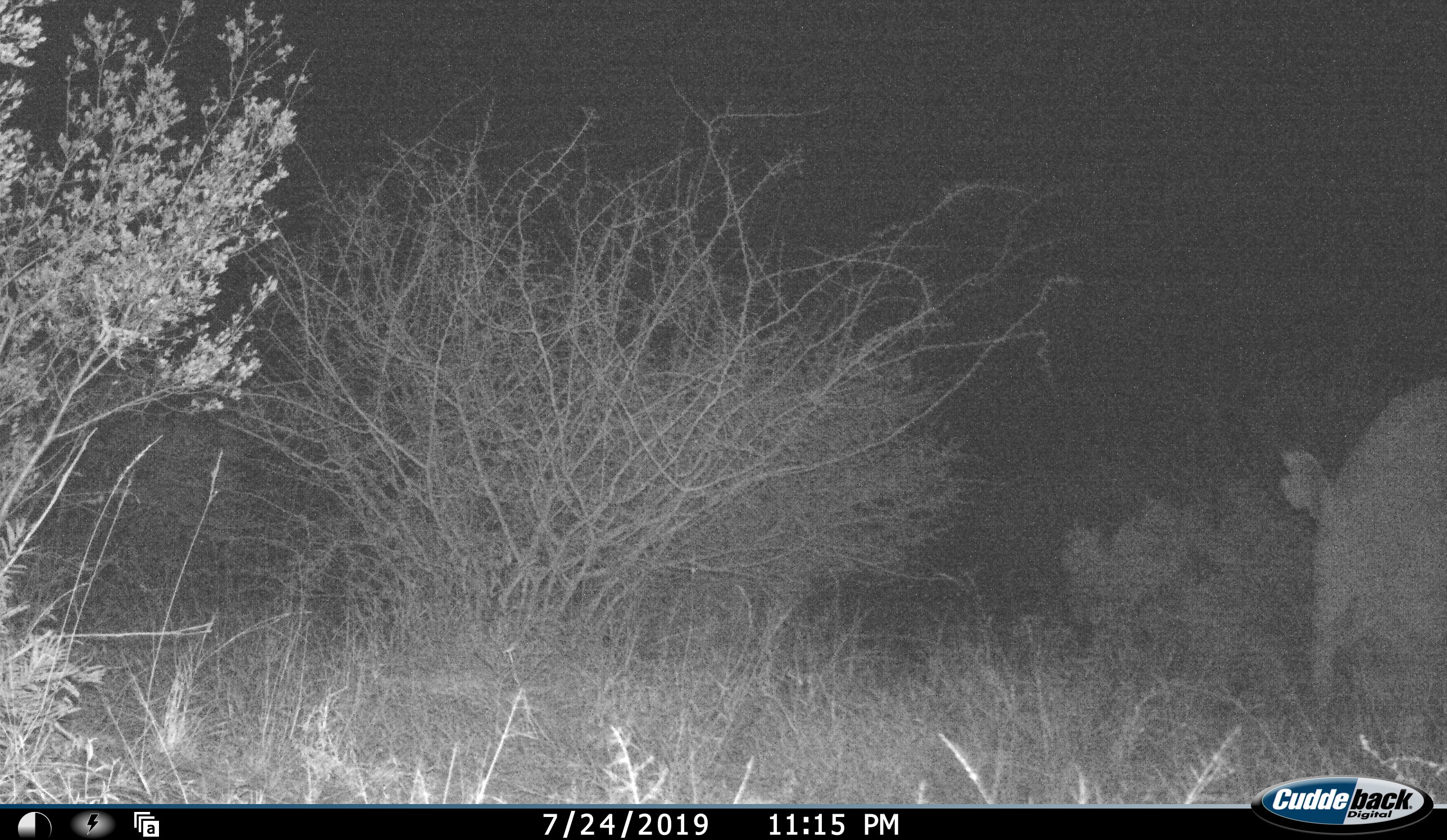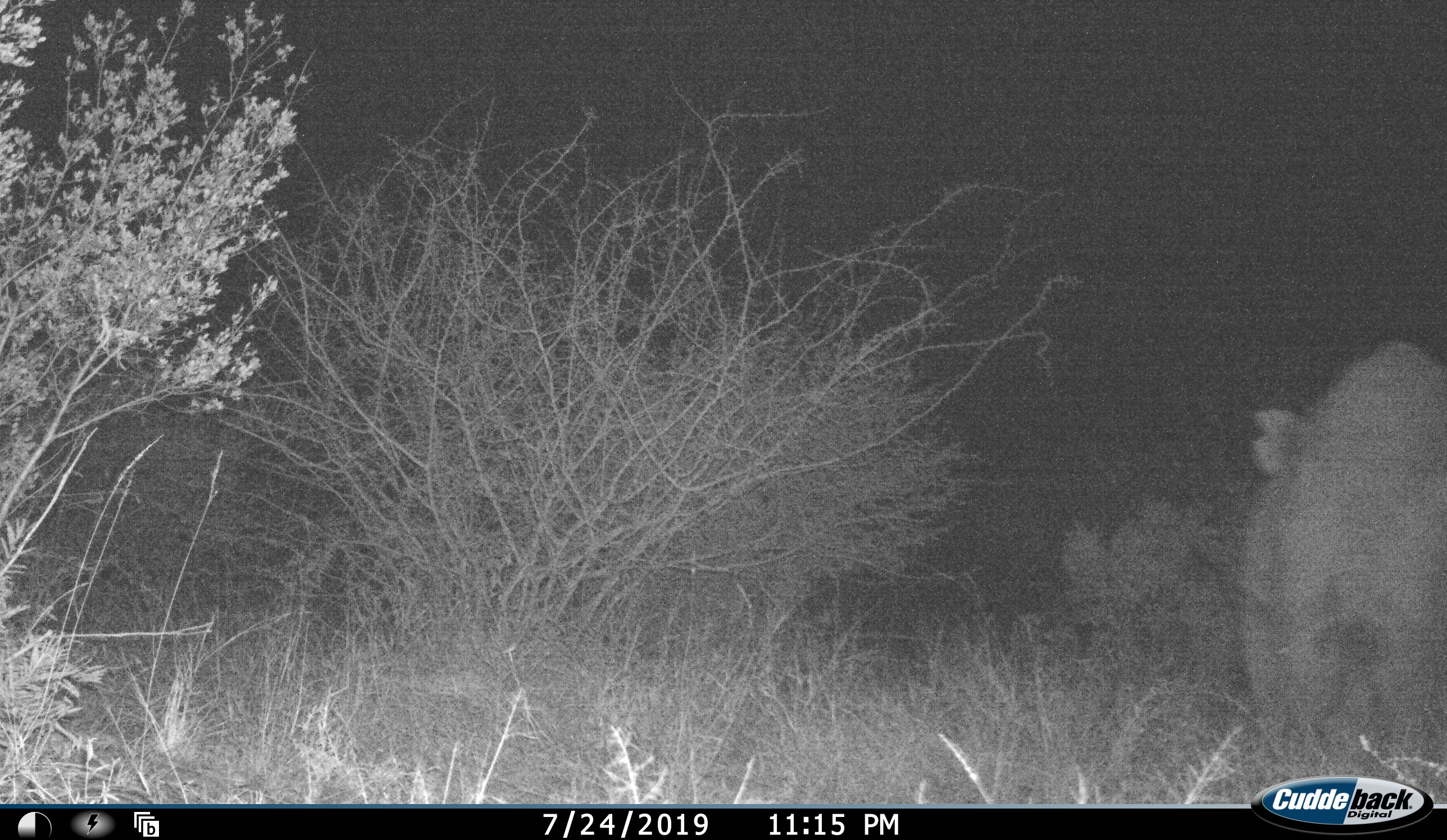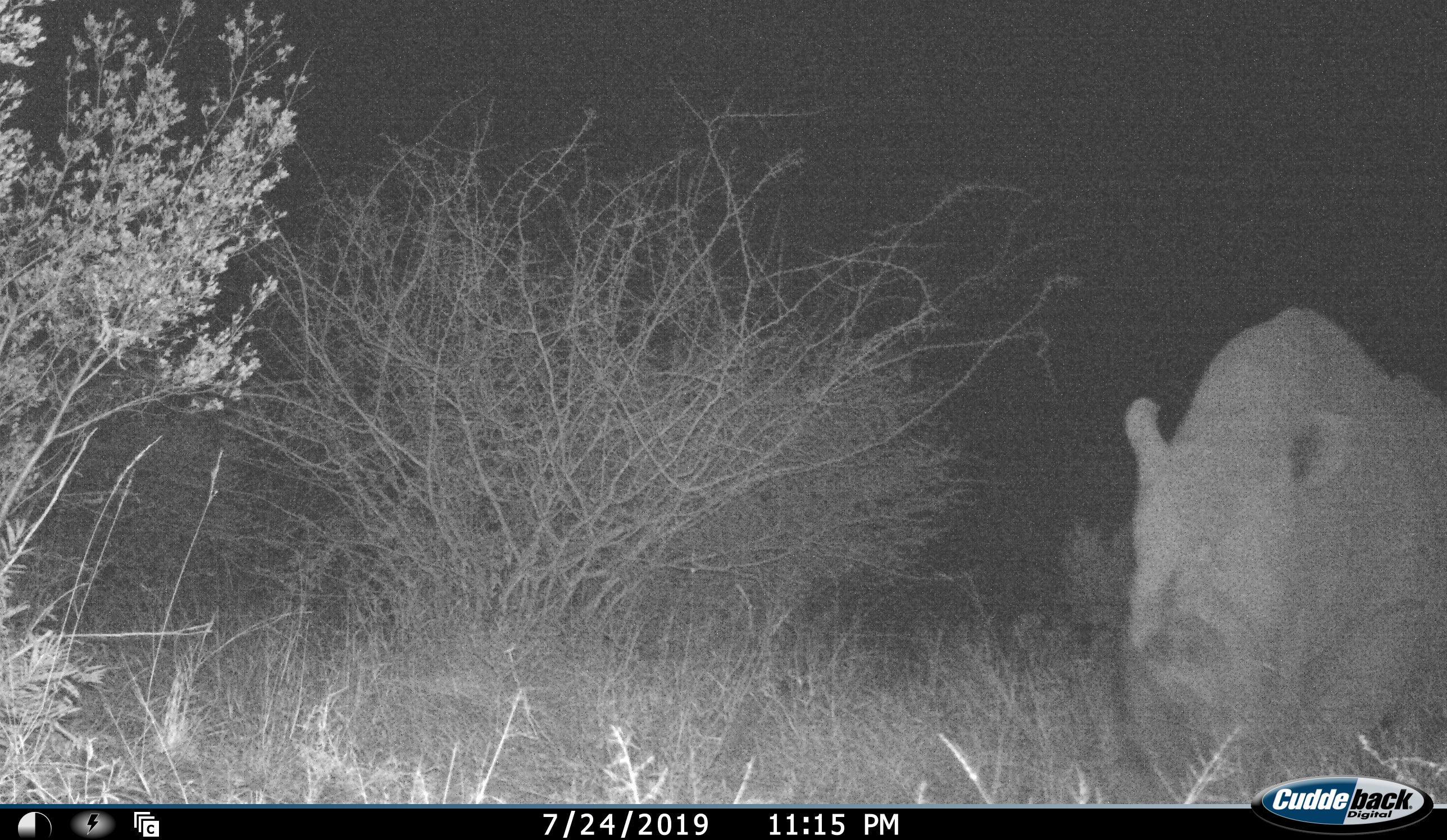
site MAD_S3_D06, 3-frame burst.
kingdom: Animalia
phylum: Chordata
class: Mammalia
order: Perissodactyla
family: Rhinocerotidae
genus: Diceros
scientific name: Diceros bicornis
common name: black rhinoceros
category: rhinocerosblack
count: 1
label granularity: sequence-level